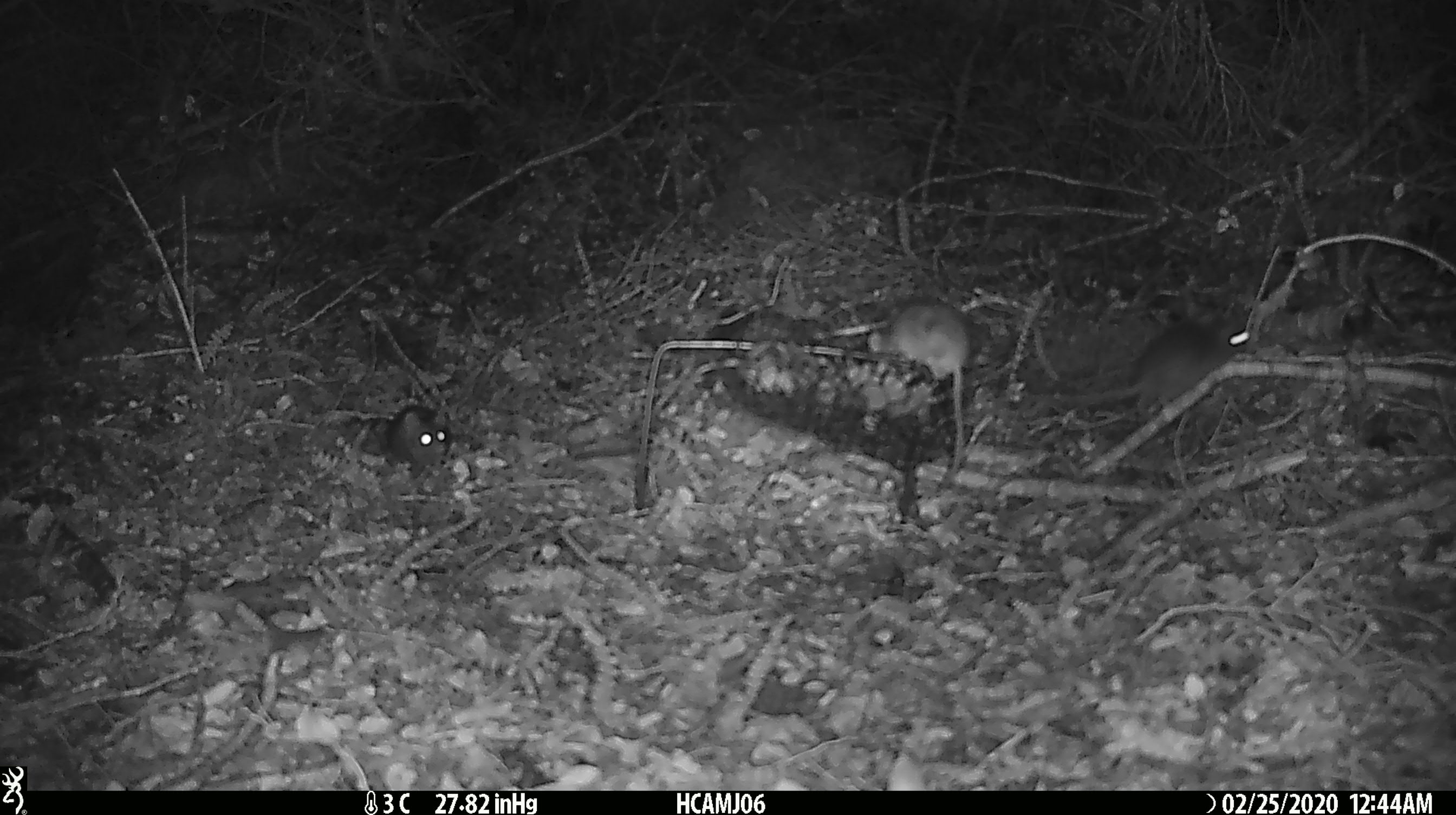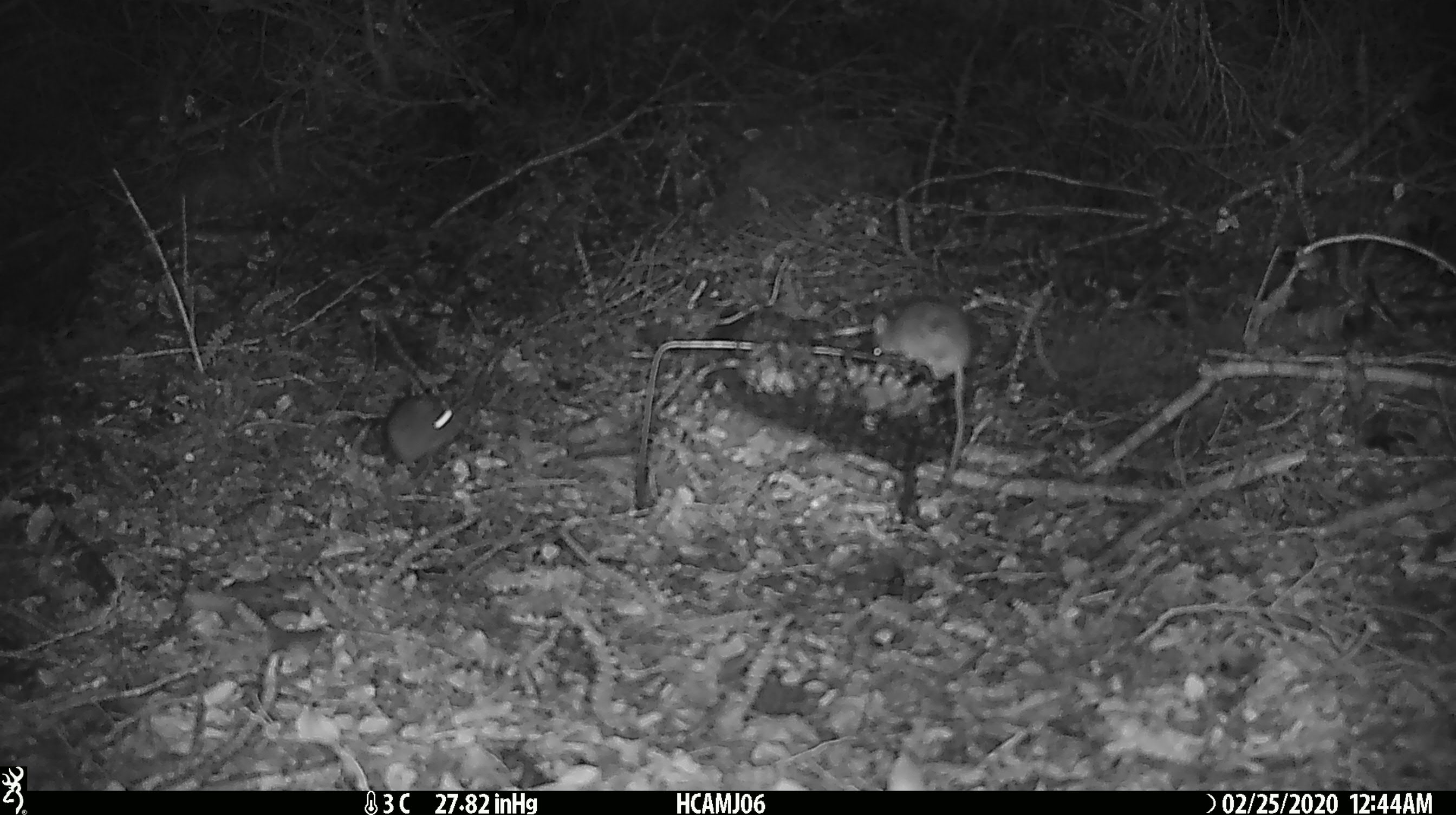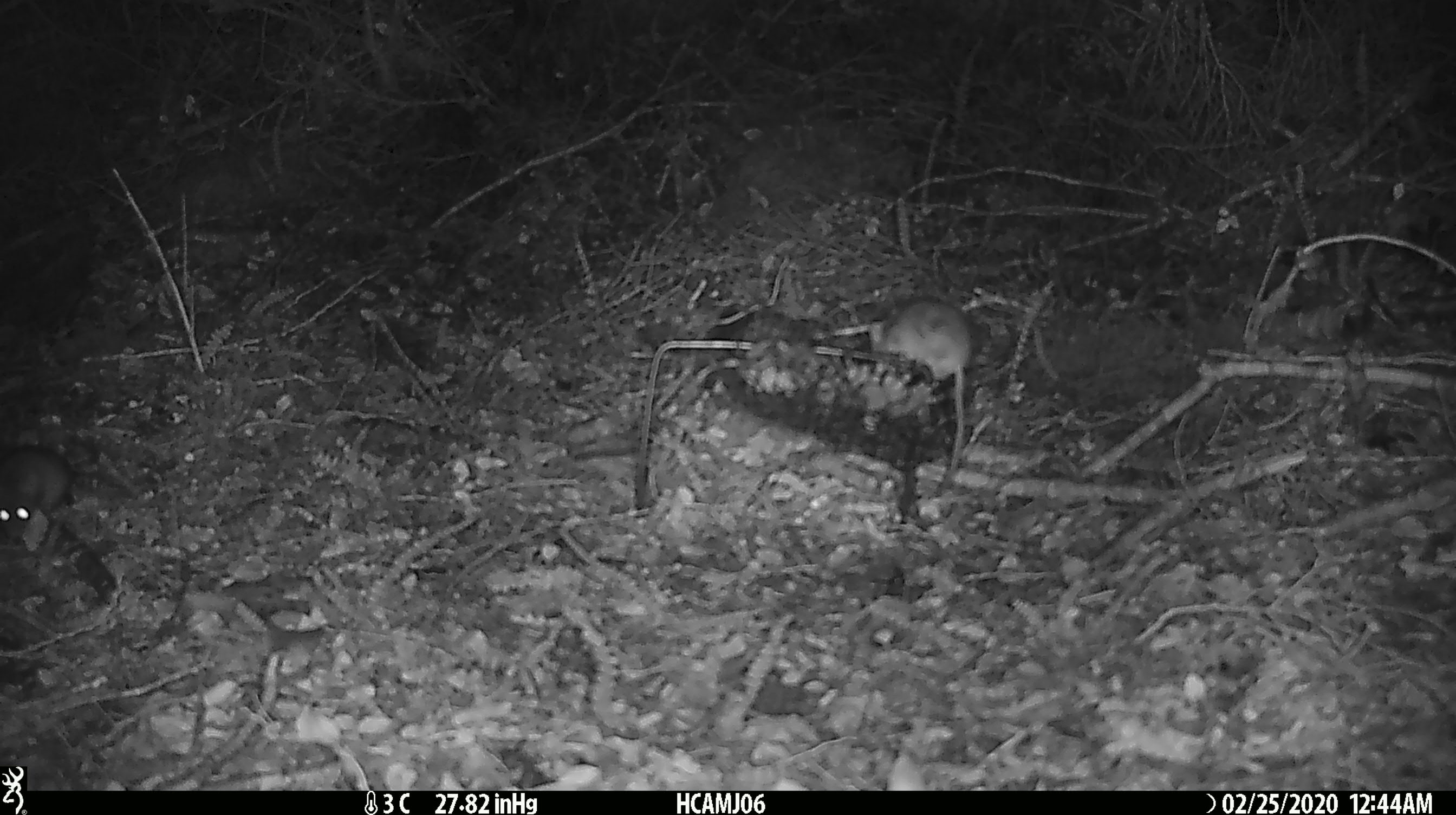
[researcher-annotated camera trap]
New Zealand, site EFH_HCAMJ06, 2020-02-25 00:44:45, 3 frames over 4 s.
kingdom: Animalia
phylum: Chordata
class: Mammalia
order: Rodentia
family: Muridae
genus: Mus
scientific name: Mus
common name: mouse